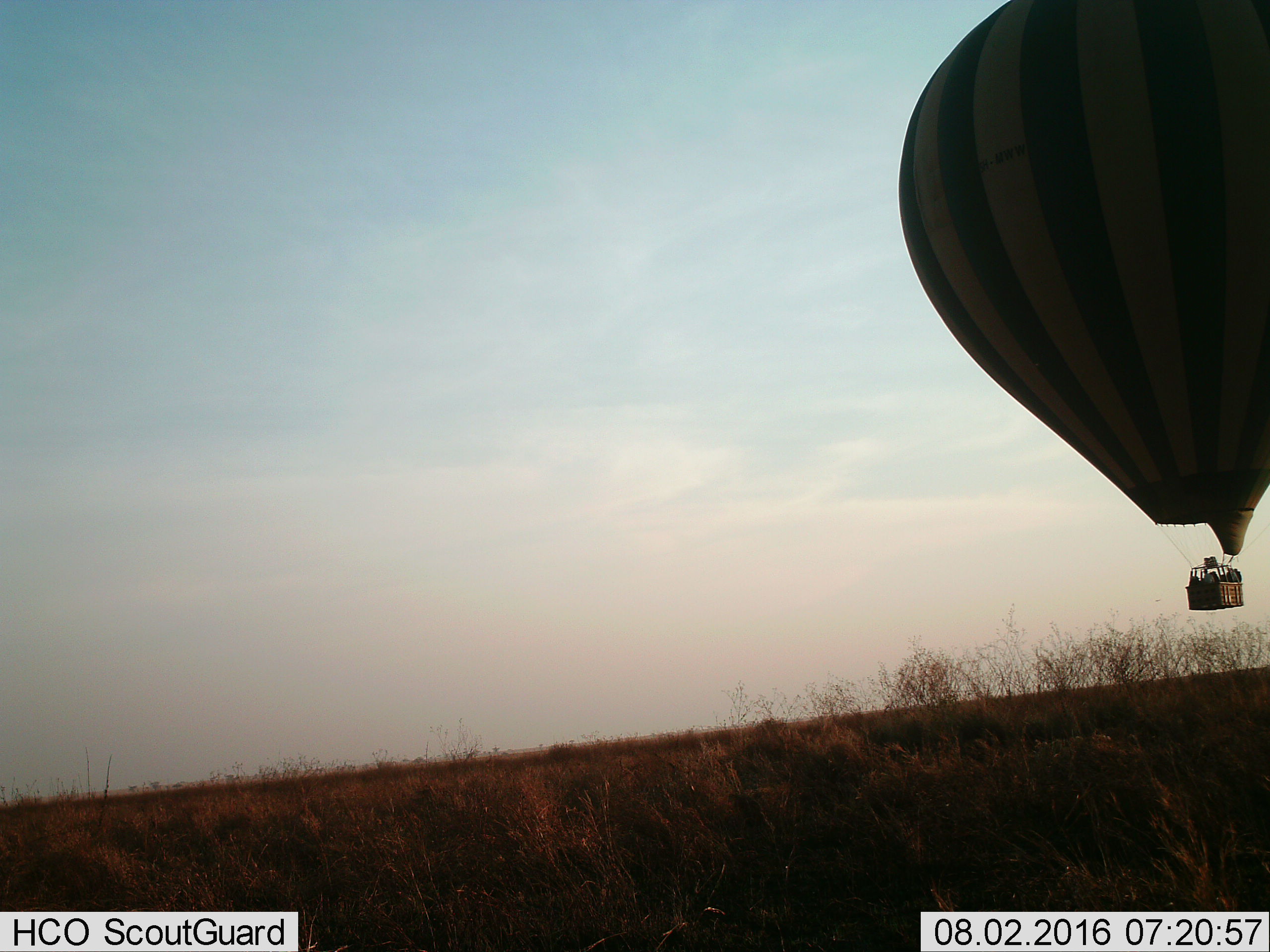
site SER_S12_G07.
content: unidentified animal